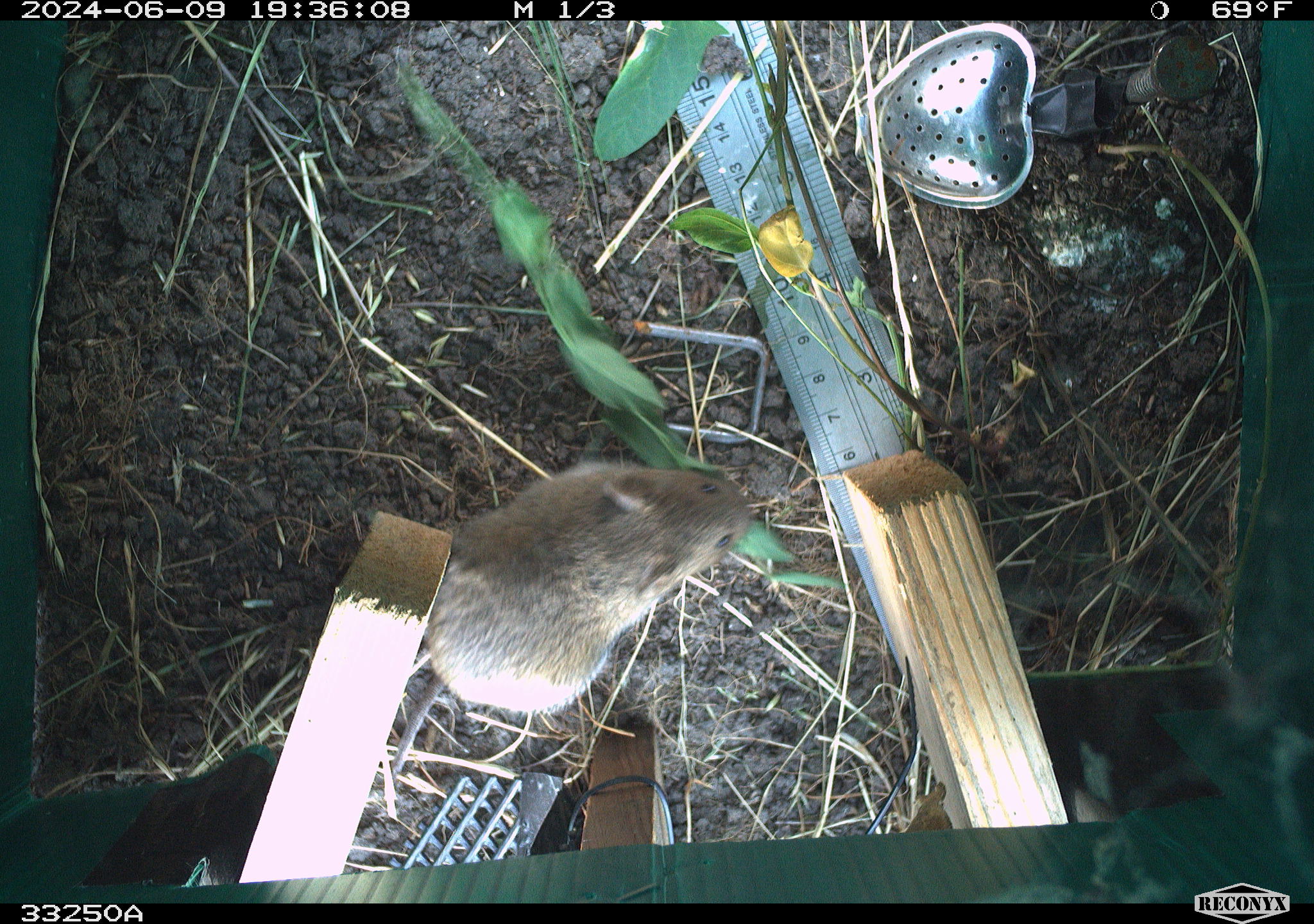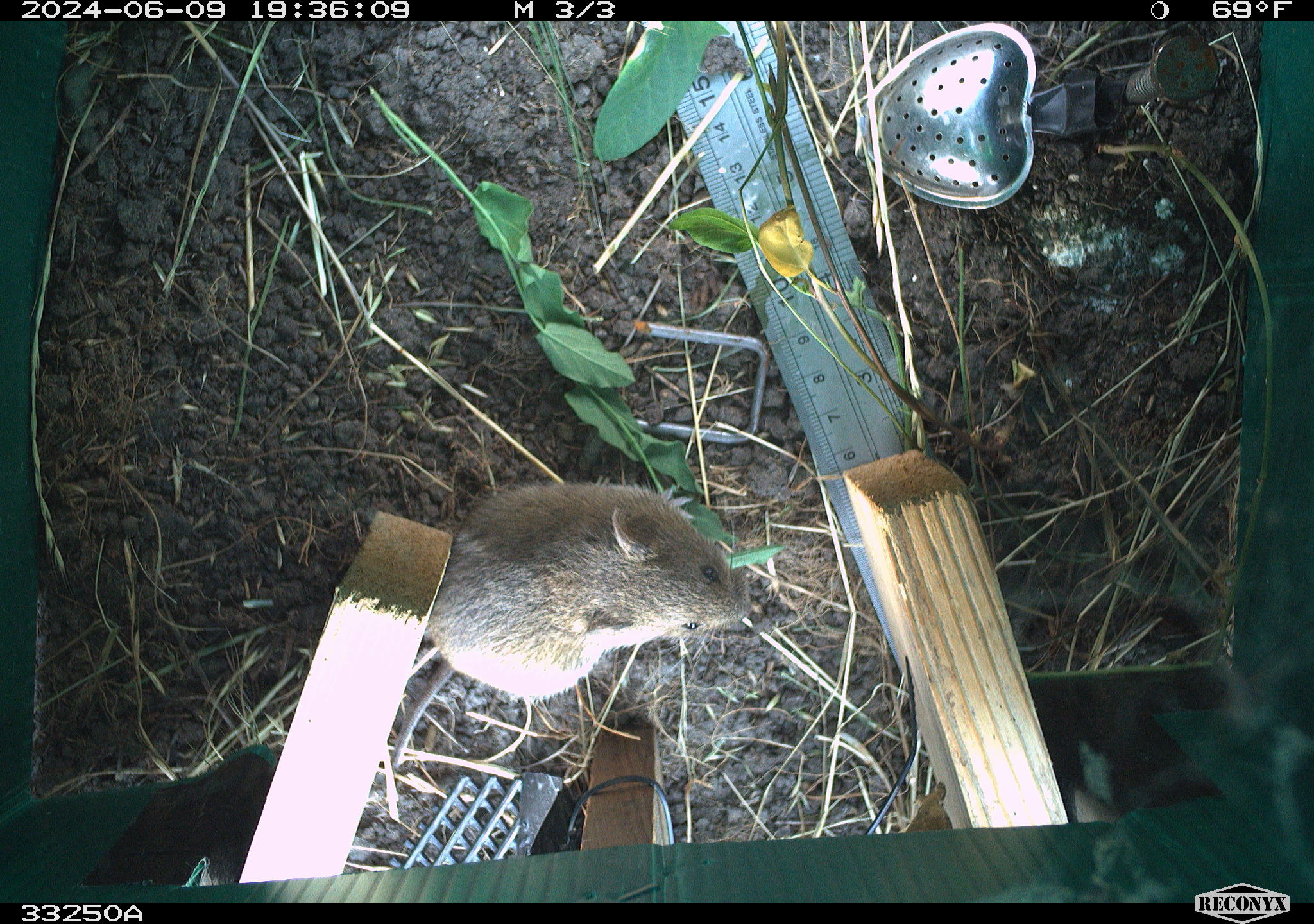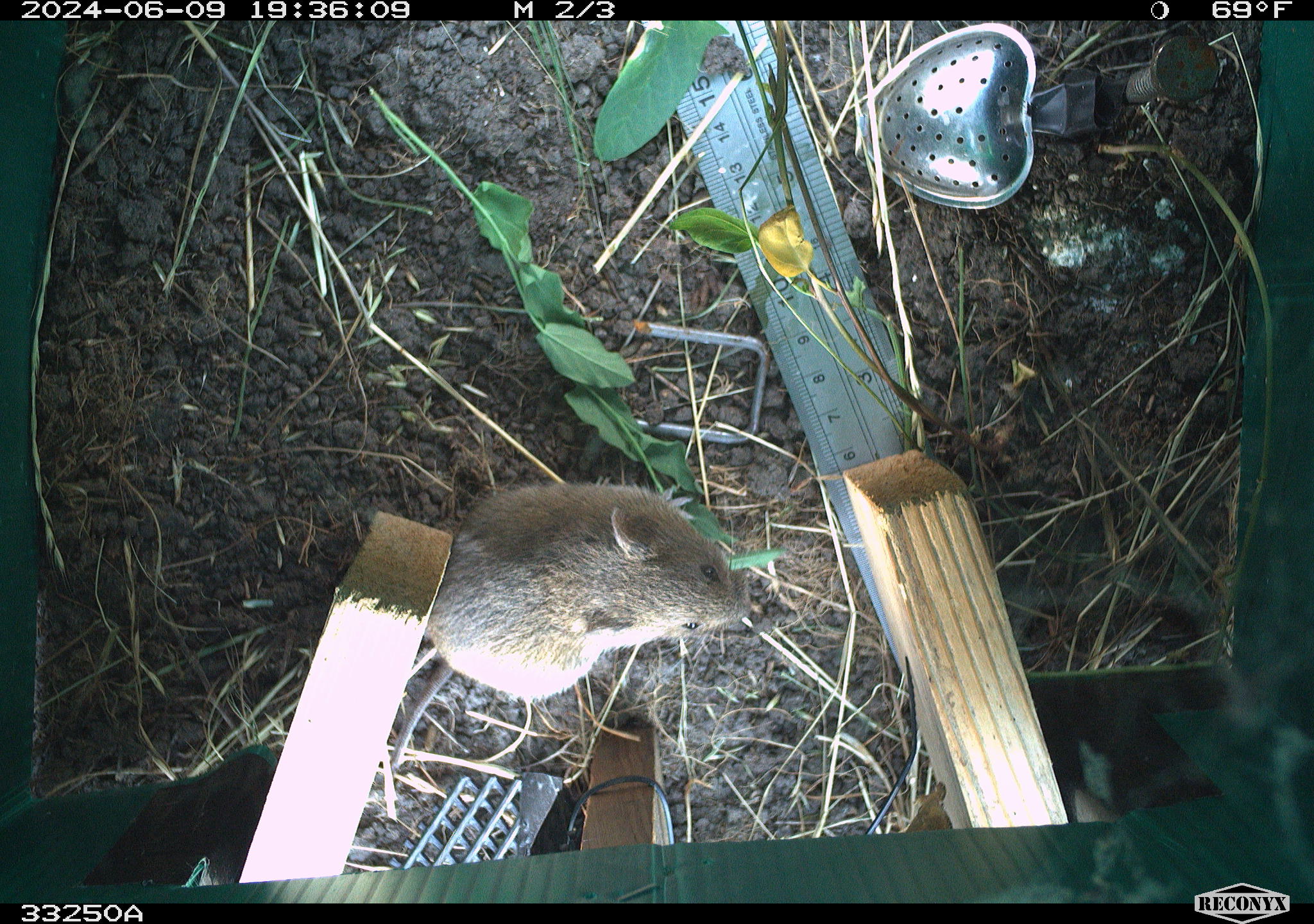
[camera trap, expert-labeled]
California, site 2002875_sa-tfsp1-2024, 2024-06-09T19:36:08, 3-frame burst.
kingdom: Animalia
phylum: Chordata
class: Mammalia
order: Rodentia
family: Cricetidae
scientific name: Arvicolinae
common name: voles, lemmings, and muskrats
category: arvicolinae subfamily